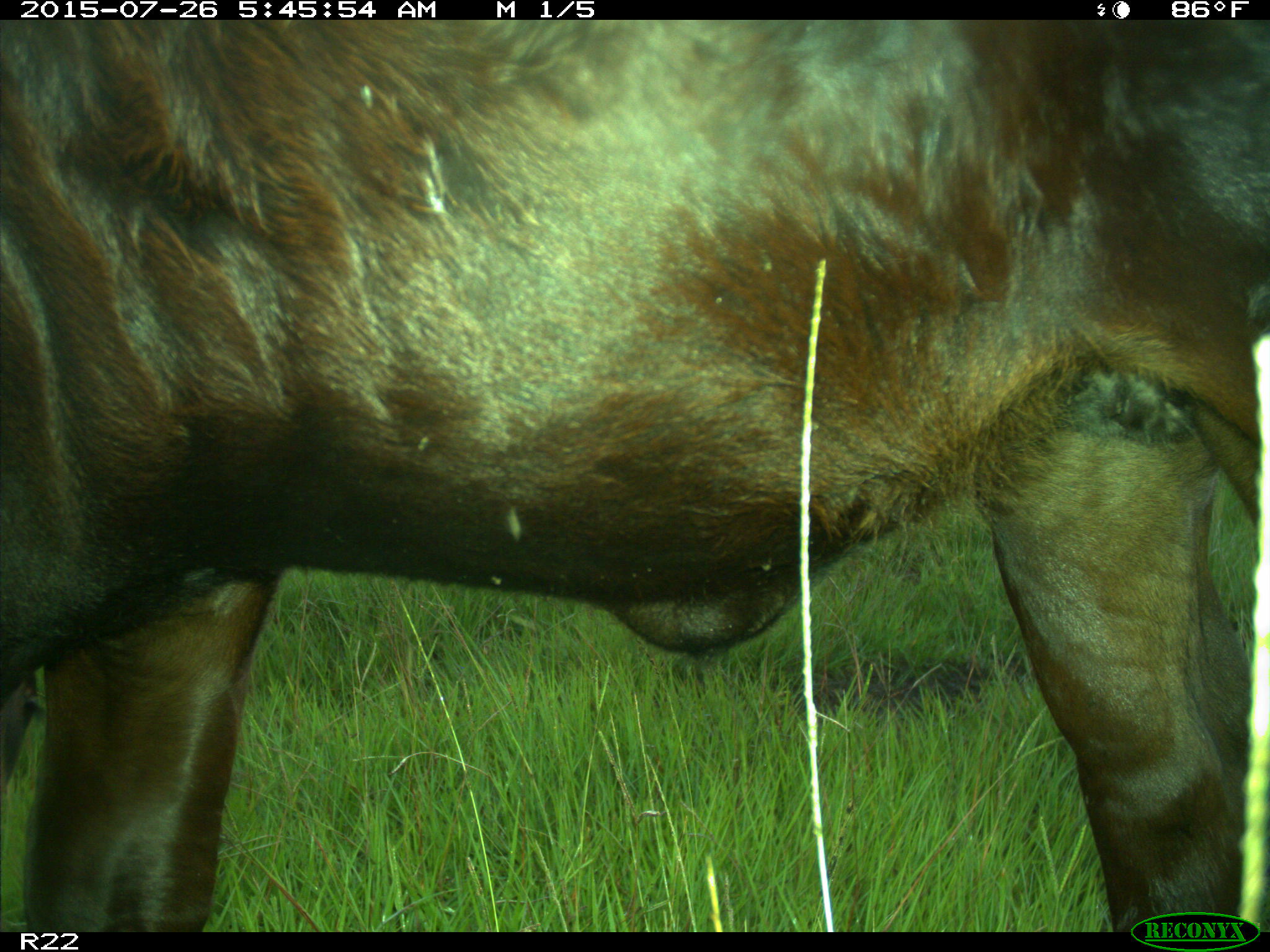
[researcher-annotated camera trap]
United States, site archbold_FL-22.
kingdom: Animalia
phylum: Chordata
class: Mammalia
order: Artiodactyla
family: Bovidae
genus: Bos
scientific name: Bos taurus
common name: domestic cow